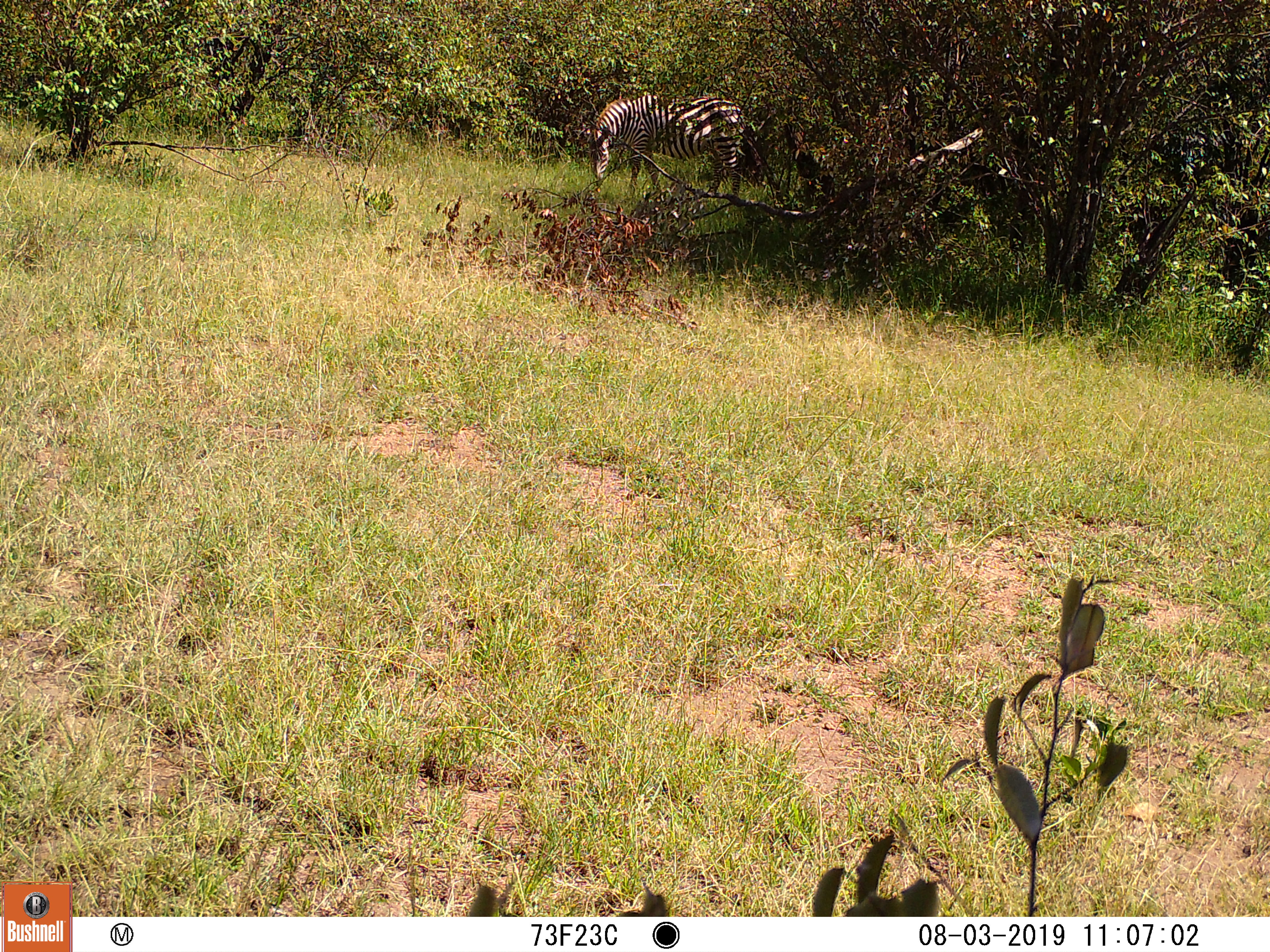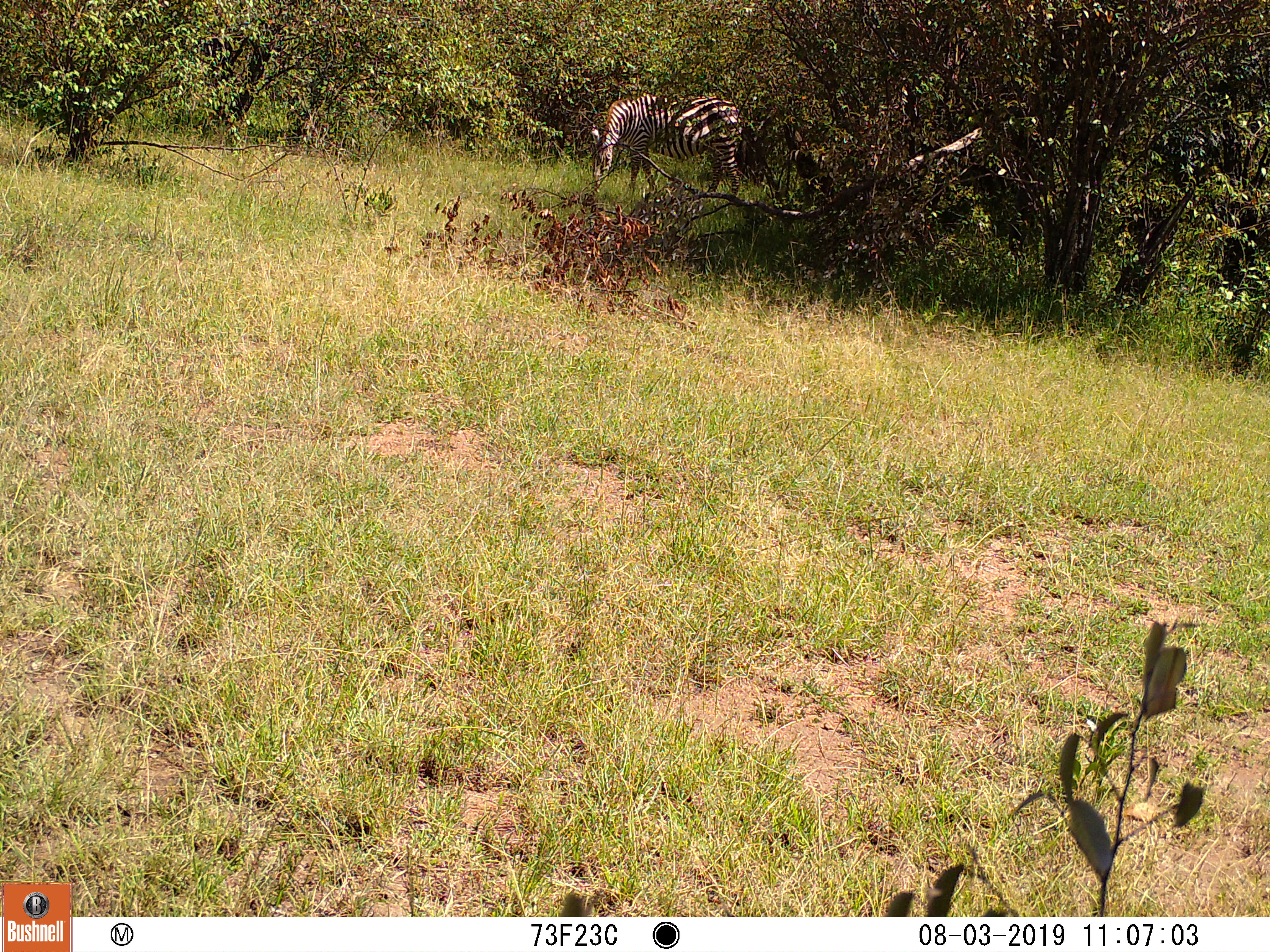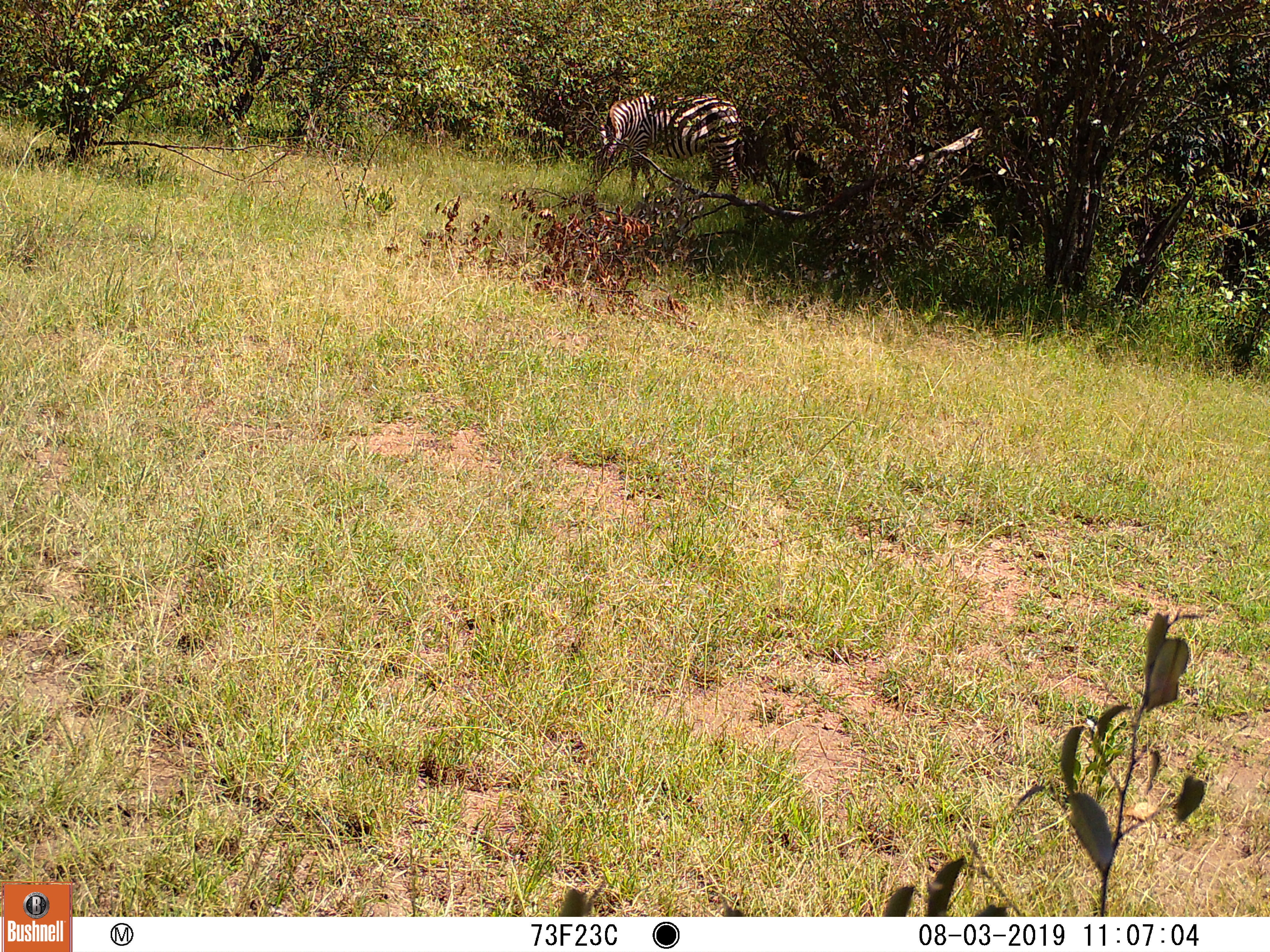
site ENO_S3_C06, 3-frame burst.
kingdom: Animalia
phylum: Chordata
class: Mammalia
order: Perissodactyla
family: Equidae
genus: Equus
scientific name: Equus quagga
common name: plains zebra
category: zebraplains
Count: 1.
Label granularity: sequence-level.